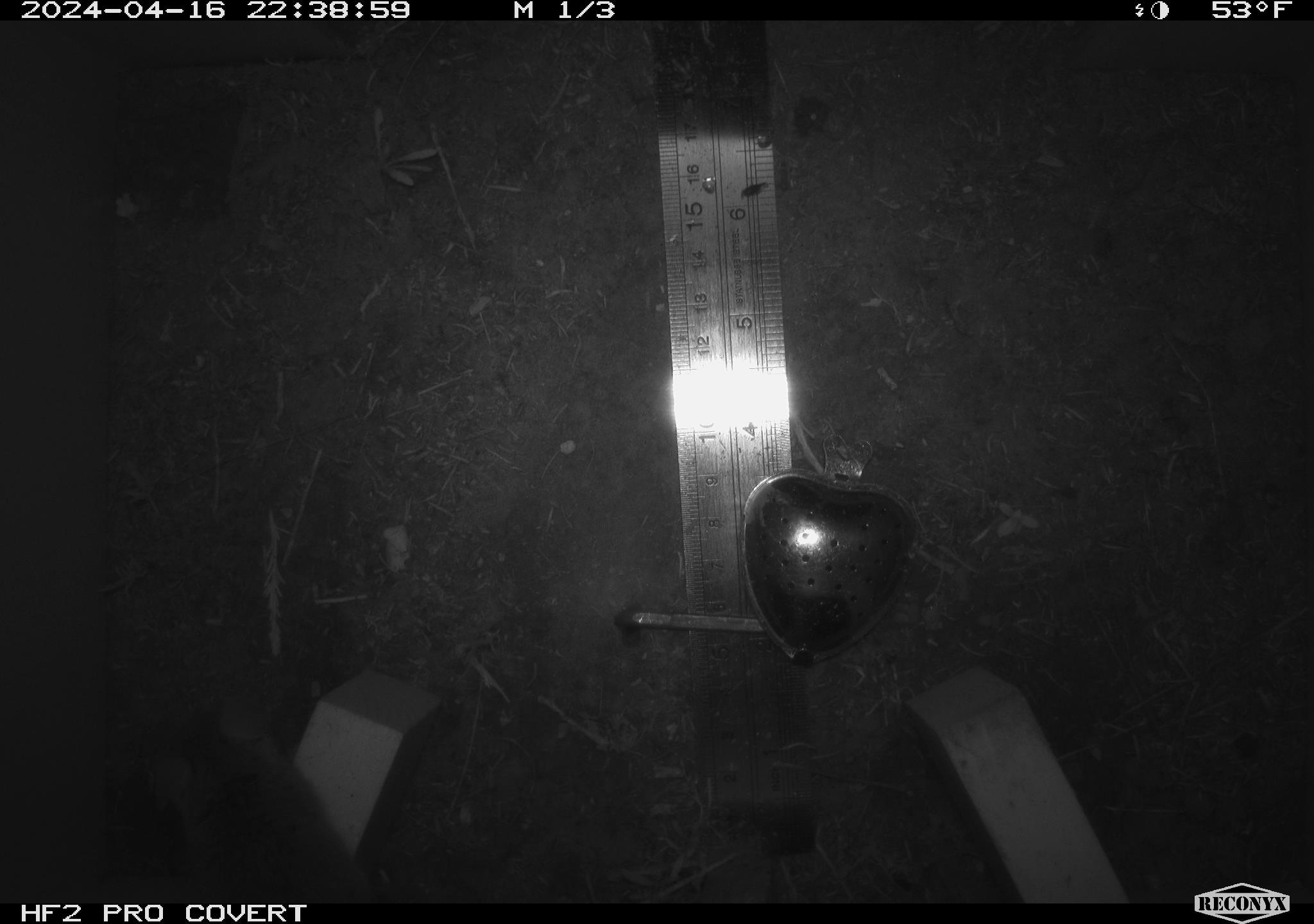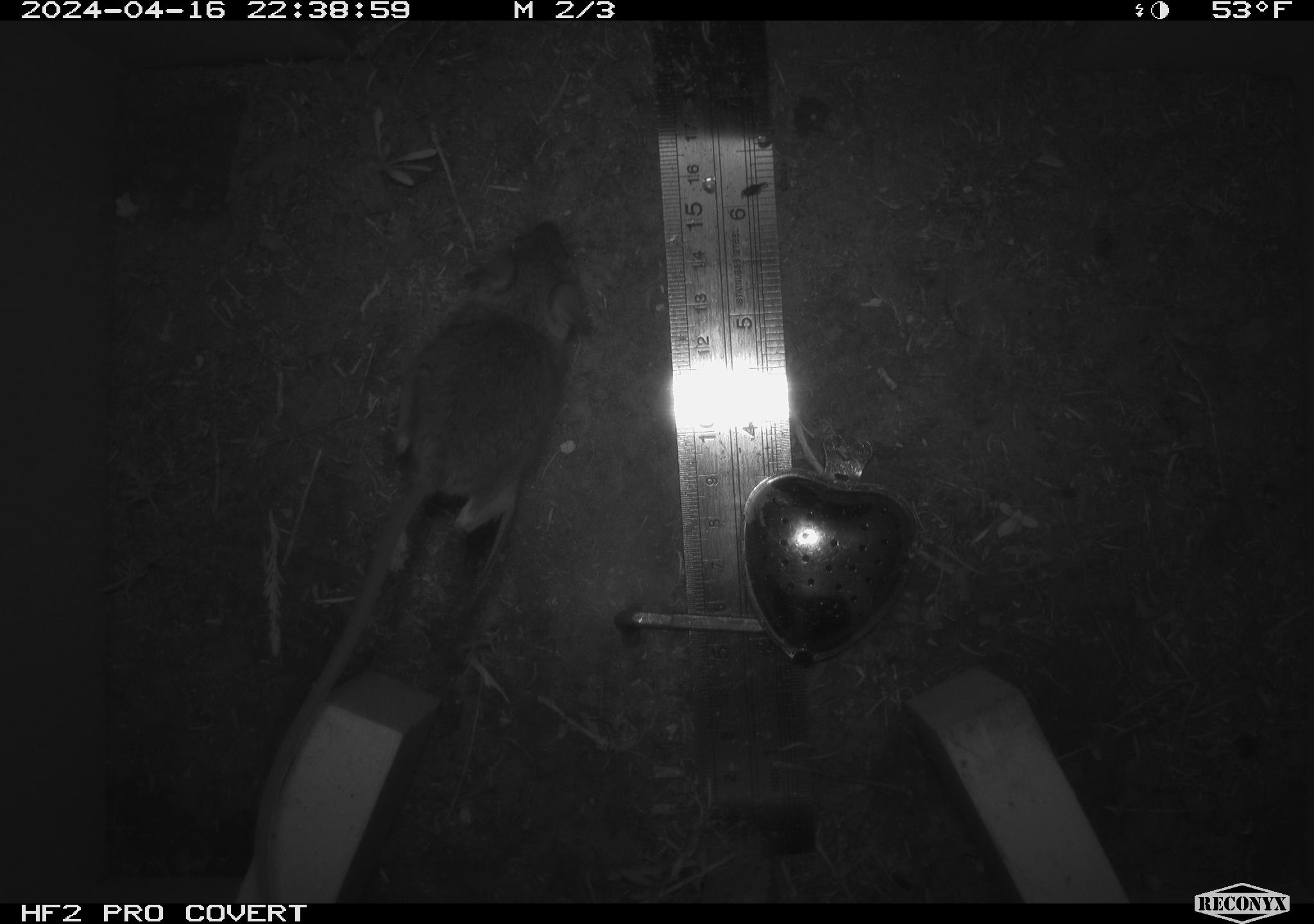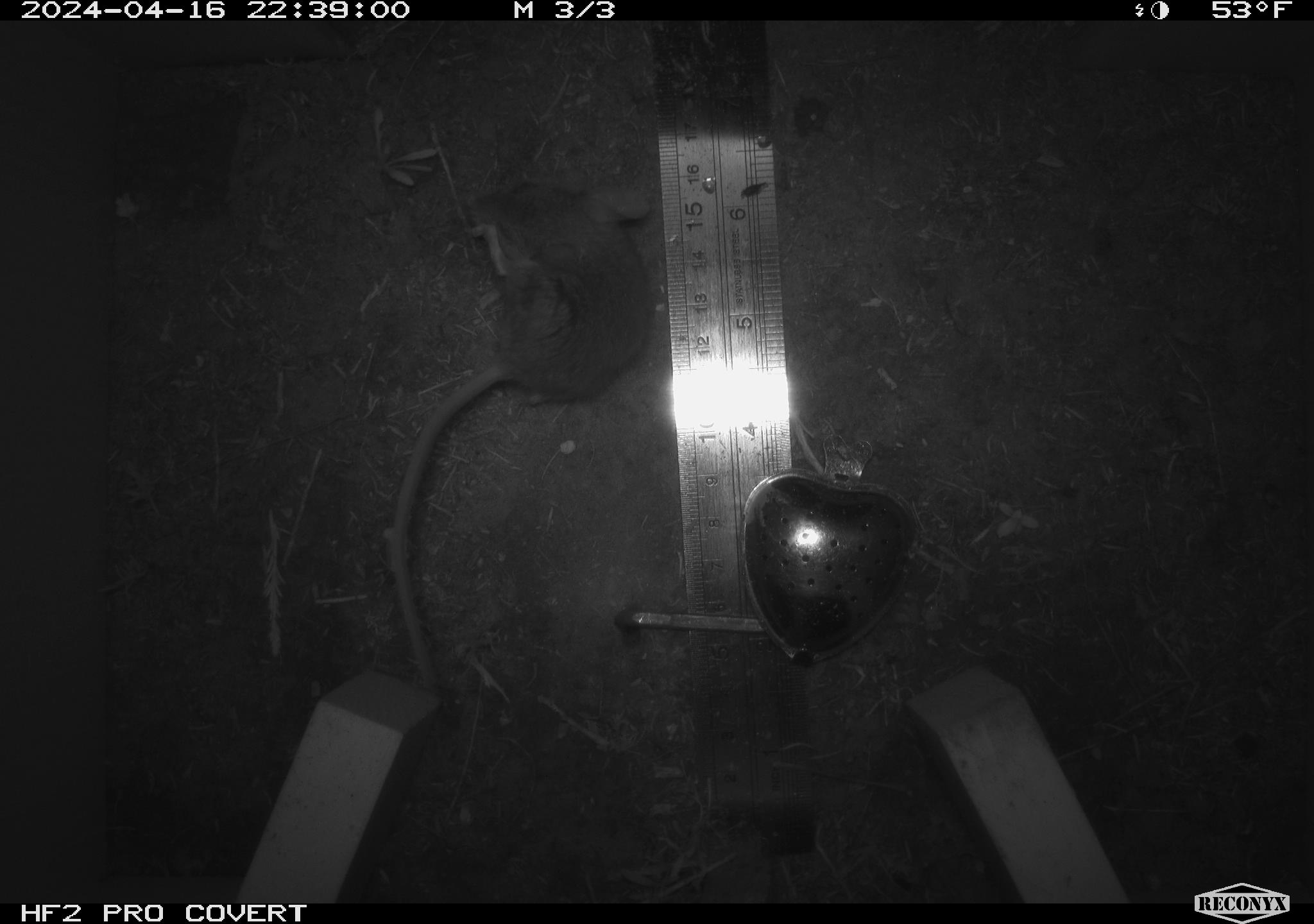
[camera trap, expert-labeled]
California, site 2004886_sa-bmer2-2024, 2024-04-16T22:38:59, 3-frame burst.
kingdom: Animalia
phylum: Chordata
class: Mammalia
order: Rodentia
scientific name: Rodentia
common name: mouse species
Mouse species (Rodentia).